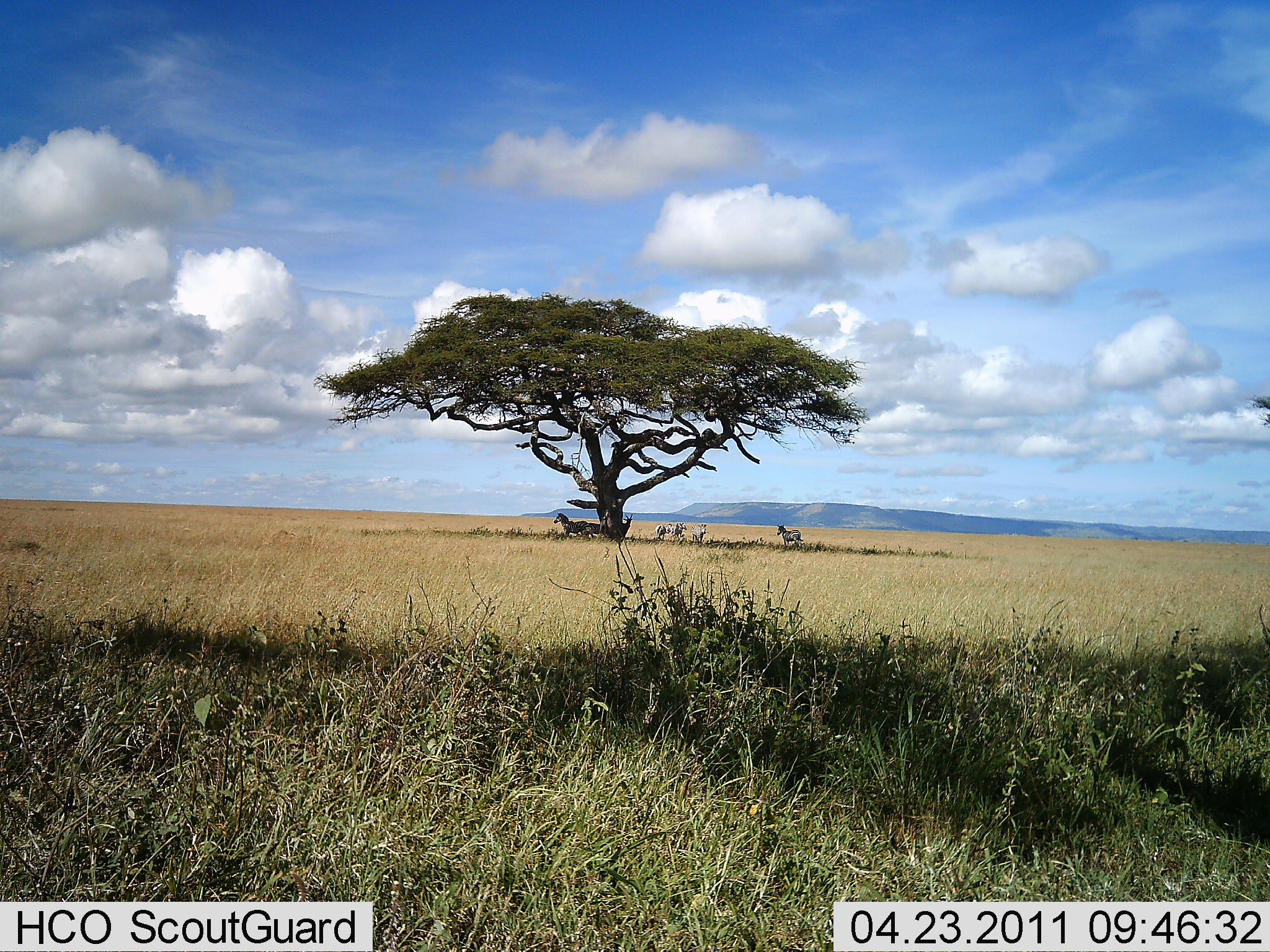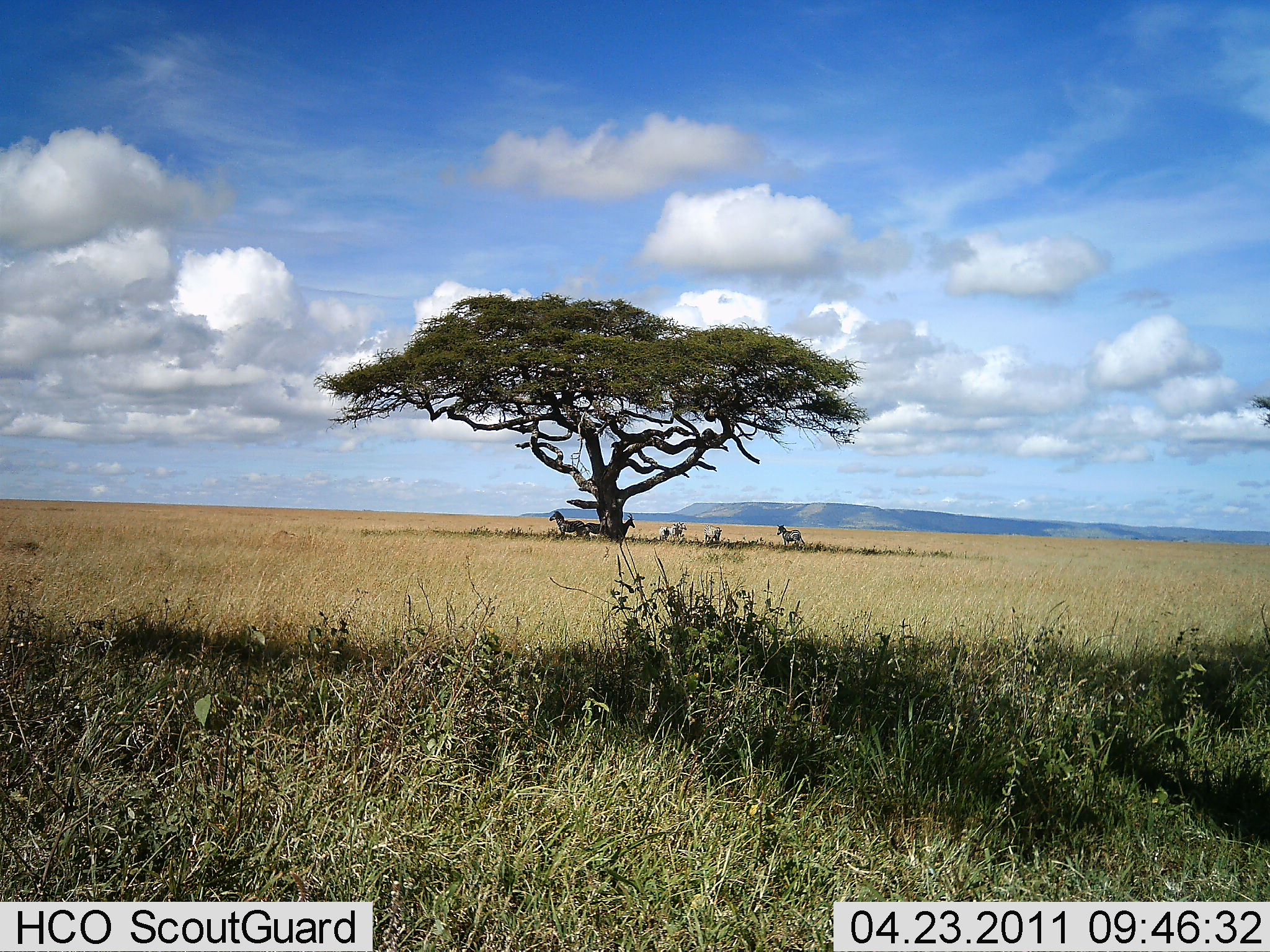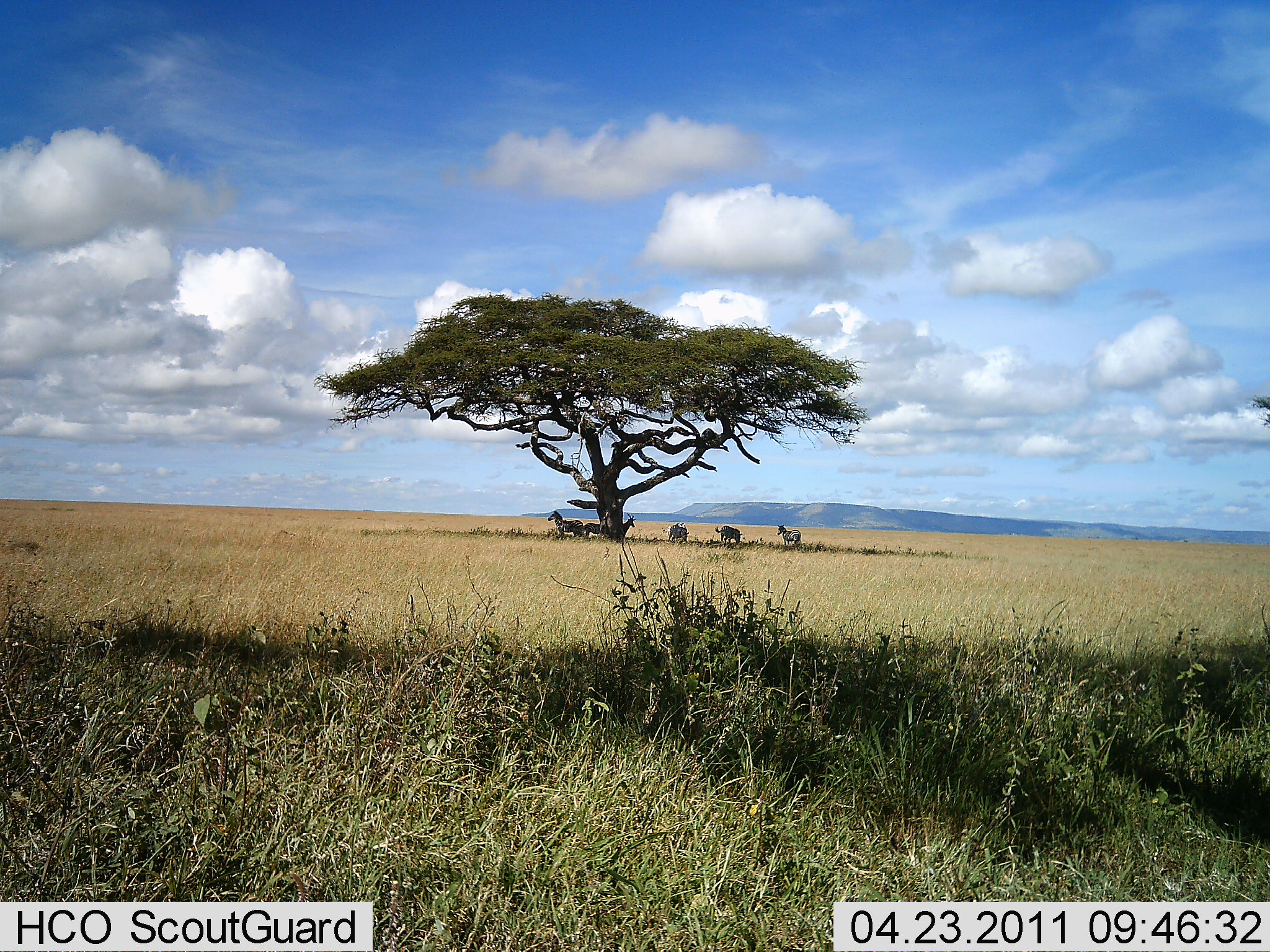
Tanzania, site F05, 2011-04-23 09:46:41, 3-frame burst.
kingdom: Animalia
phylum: Chordata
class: Mammalia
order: Perissodactyla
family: Equidae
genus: Equus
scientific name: Equus quagga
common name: plains zebra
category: zebra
Zebra (plains zebra) (Equus quagga), count 6. Behavior (volunteer vote fractions): standing 100%, resting 0%, moving 60%, interacting 20%. Young present (vote fraction): 10%. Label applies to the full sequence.